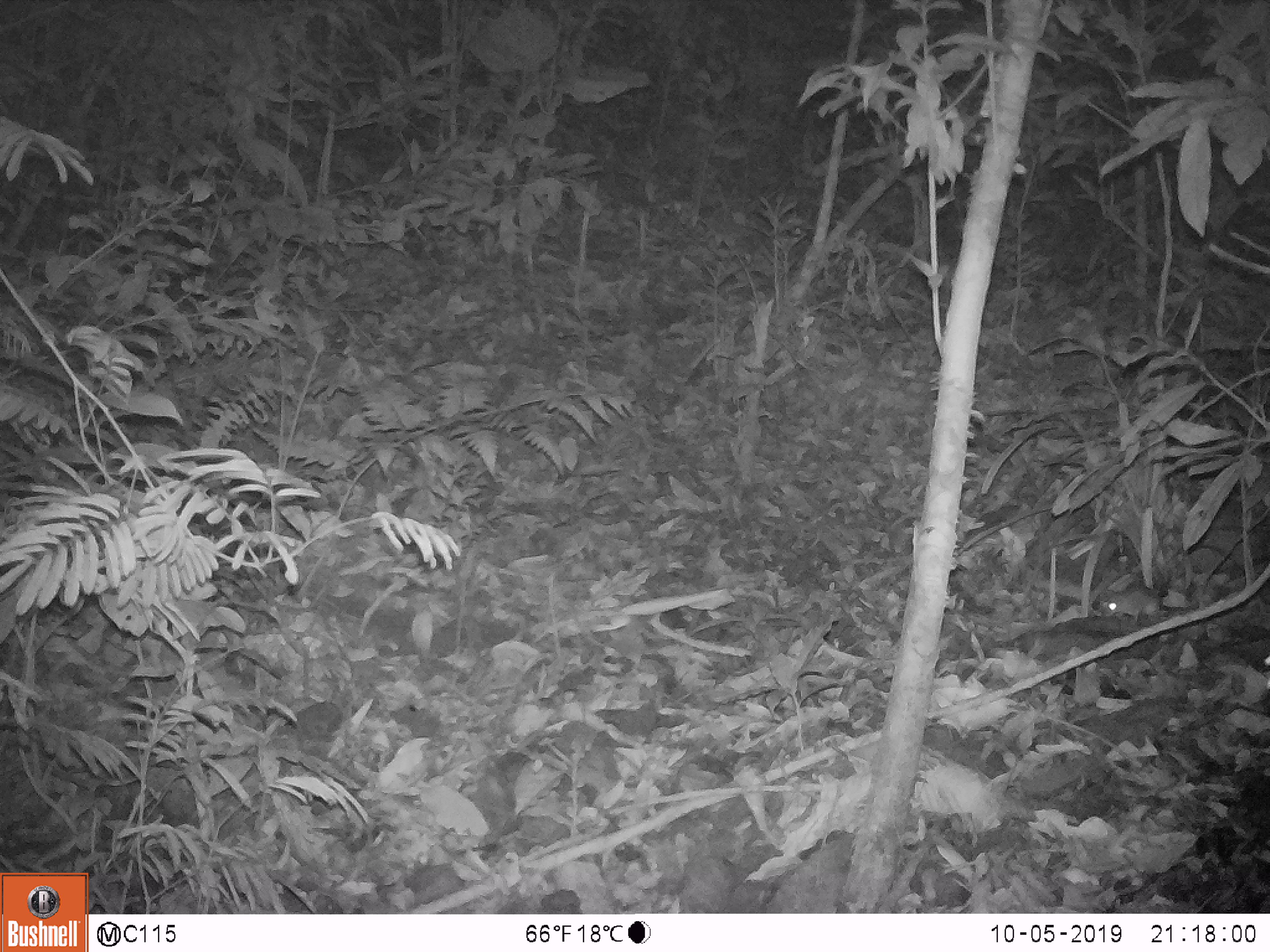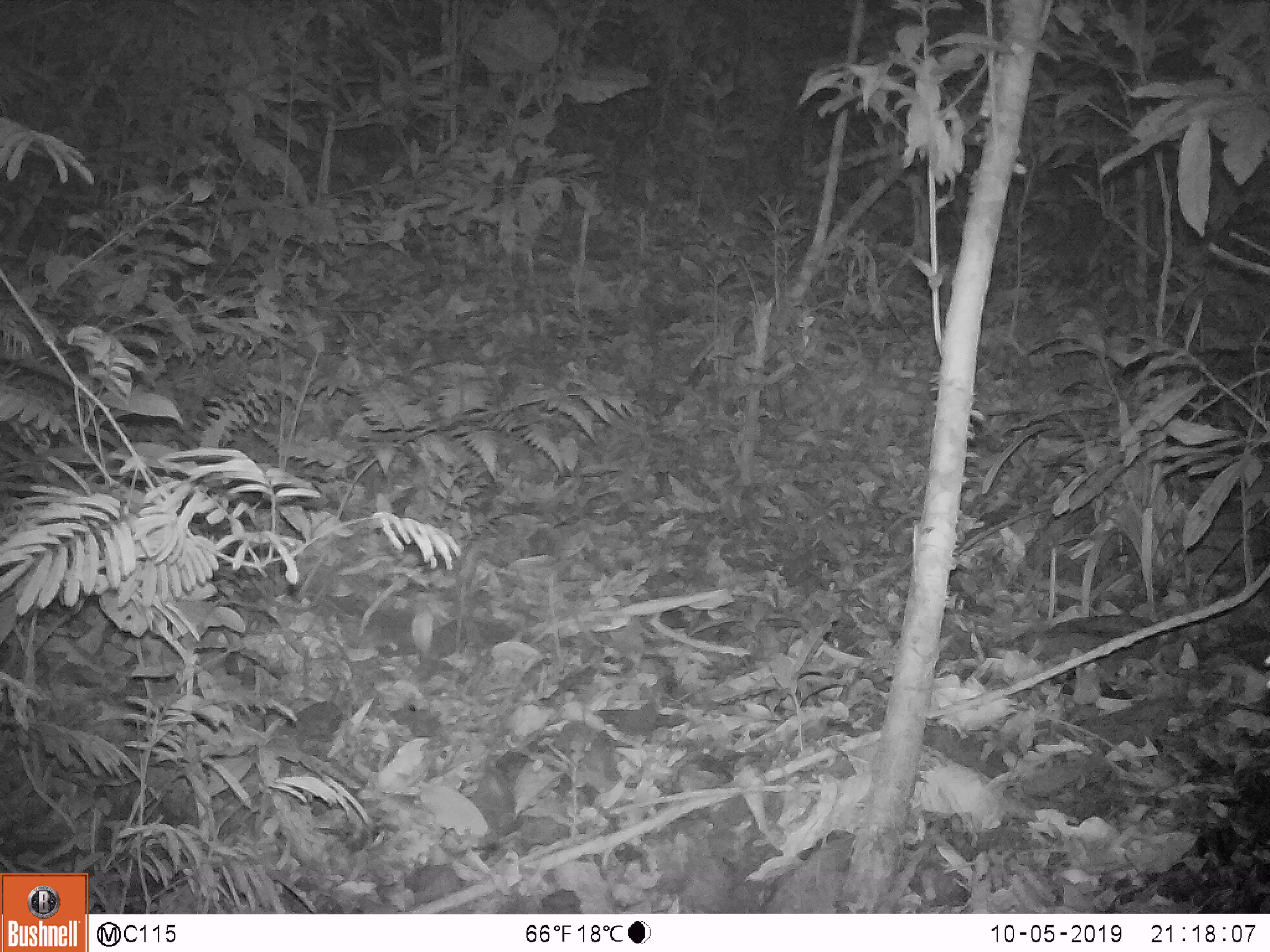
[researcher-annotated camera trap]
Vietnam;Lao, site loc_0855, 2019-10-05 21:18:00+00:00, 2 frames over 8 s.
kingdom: Animalia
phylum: Chordata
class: Mammalia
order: Rodentia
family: Muridae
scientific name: Muridae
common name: old-world mice and rats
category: unidentified murid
Unidentified murid (old-world mice and rats) (Muridae). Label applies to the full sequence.